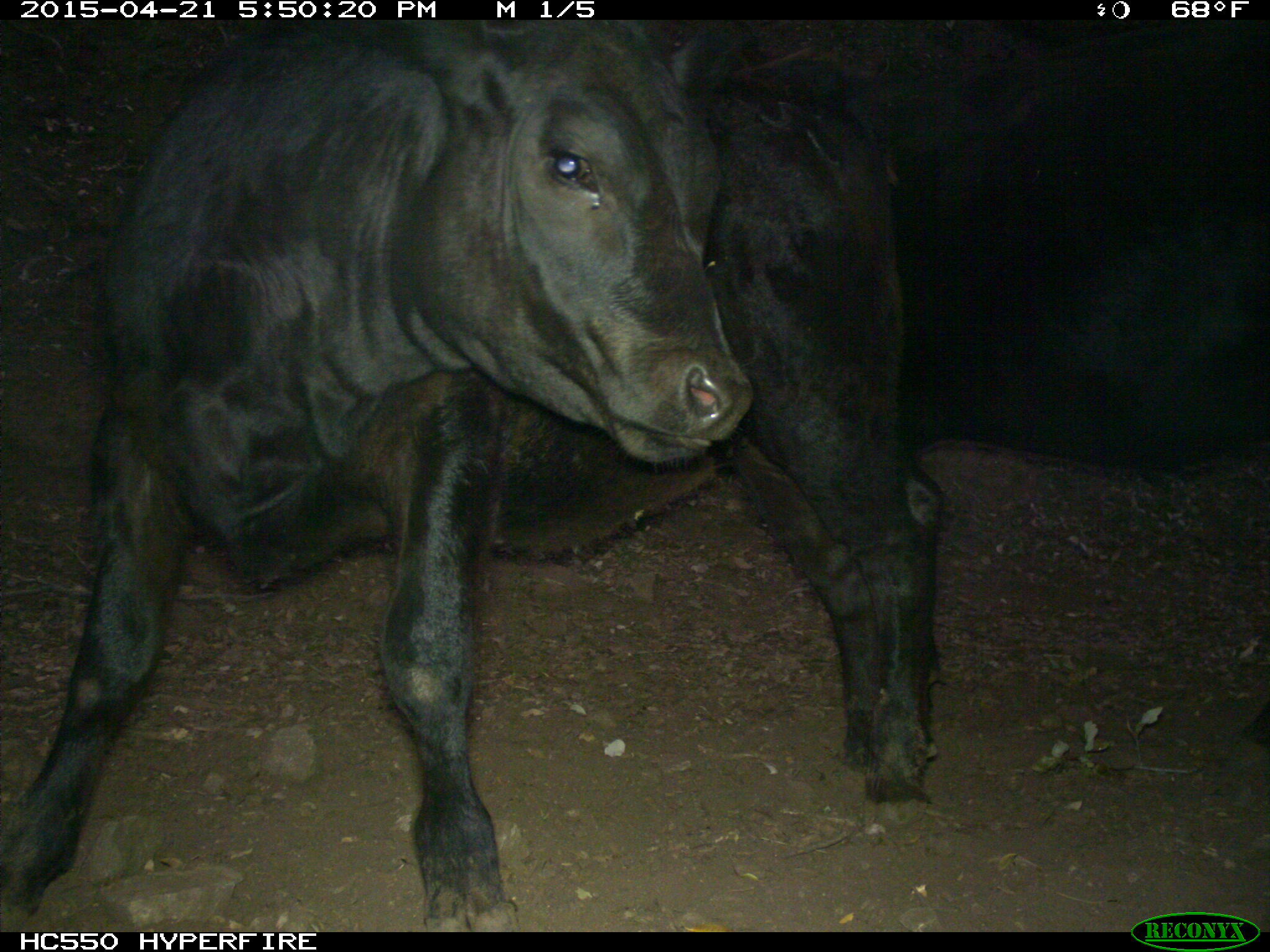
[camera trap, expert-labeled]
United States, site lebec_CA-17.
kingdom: Animalia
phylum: Chordata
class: Mammalia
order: Artiodactyla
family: Bovidae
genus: Bos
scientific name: Bos taurus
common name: domestic cow